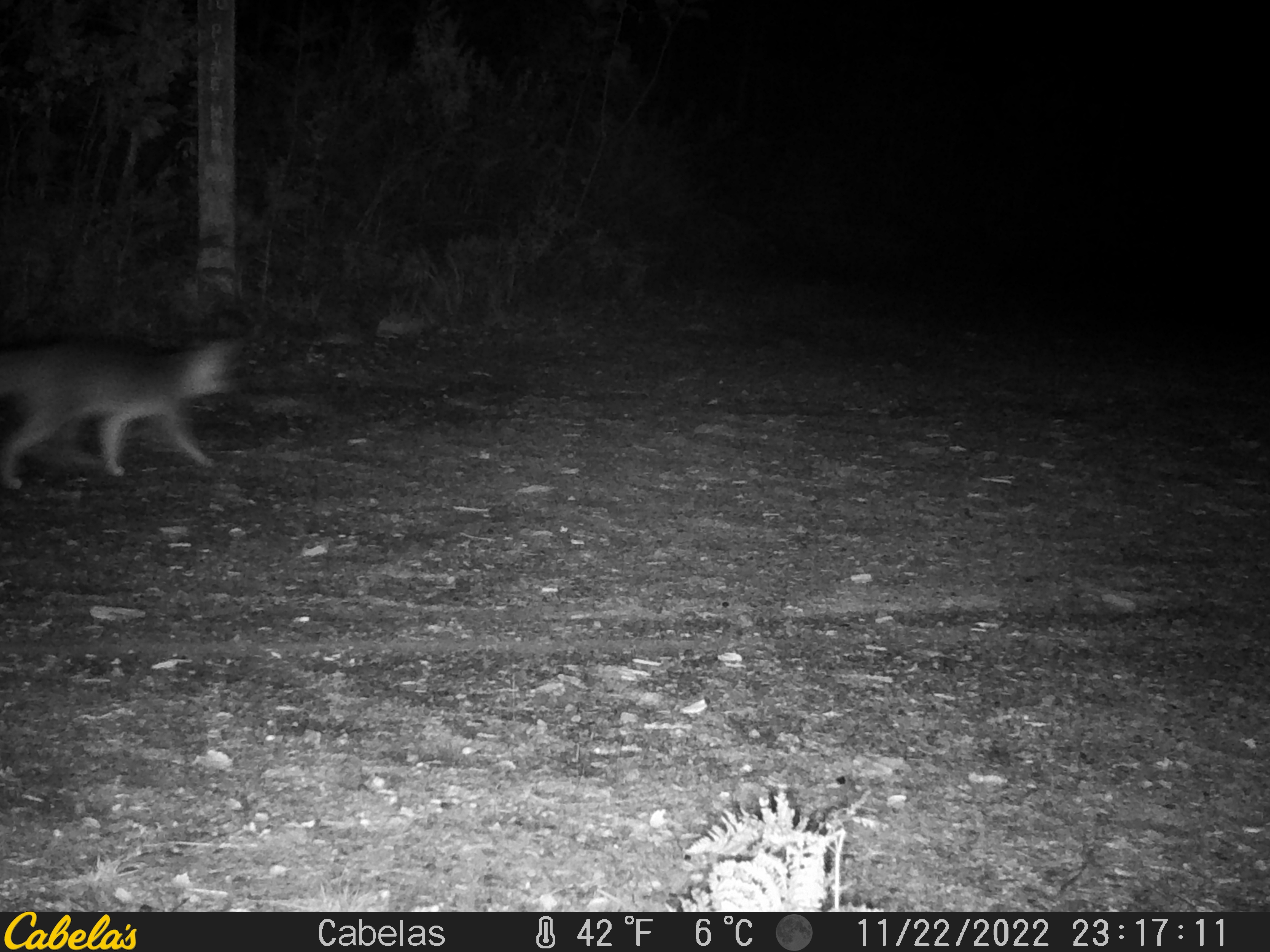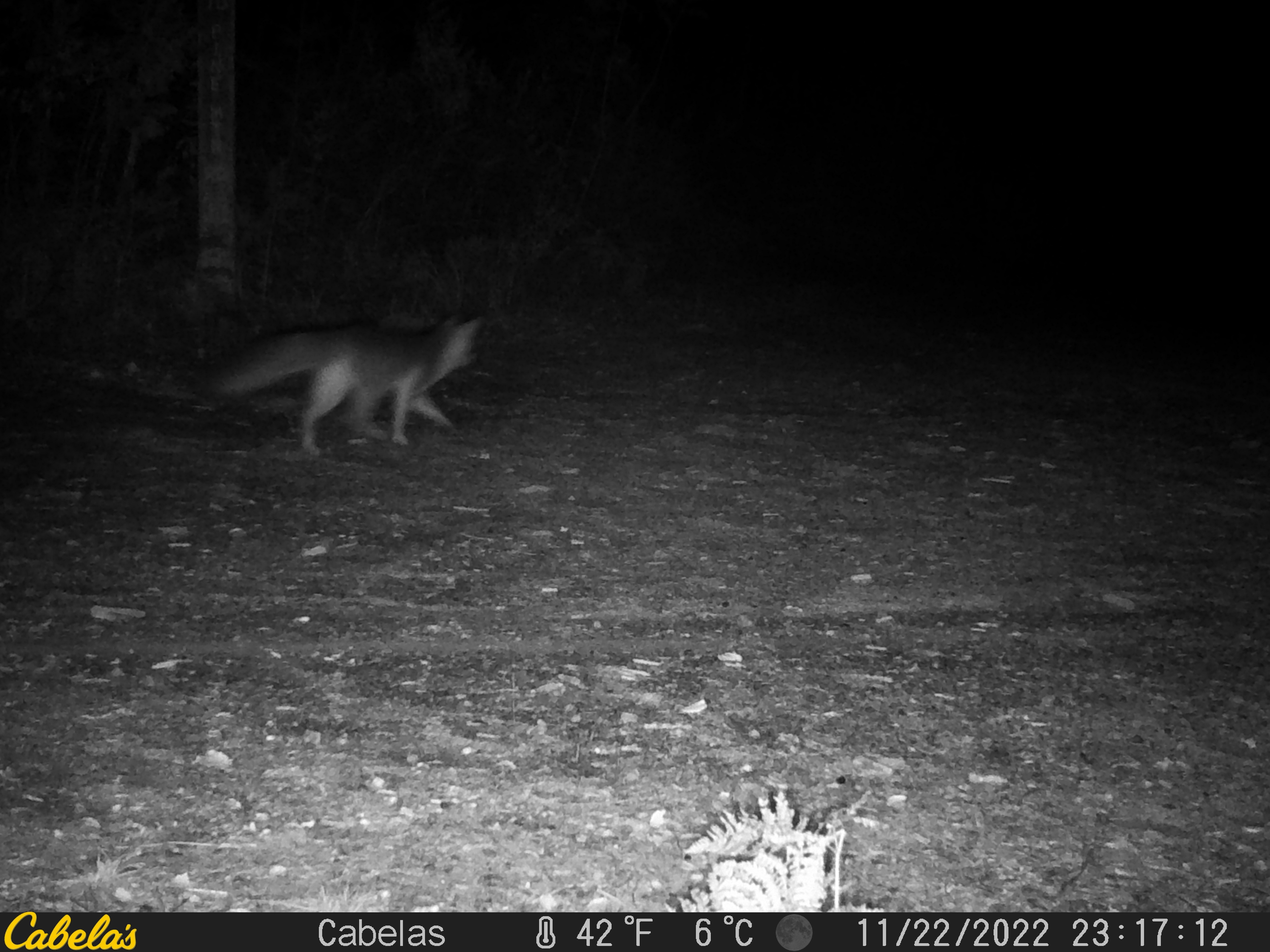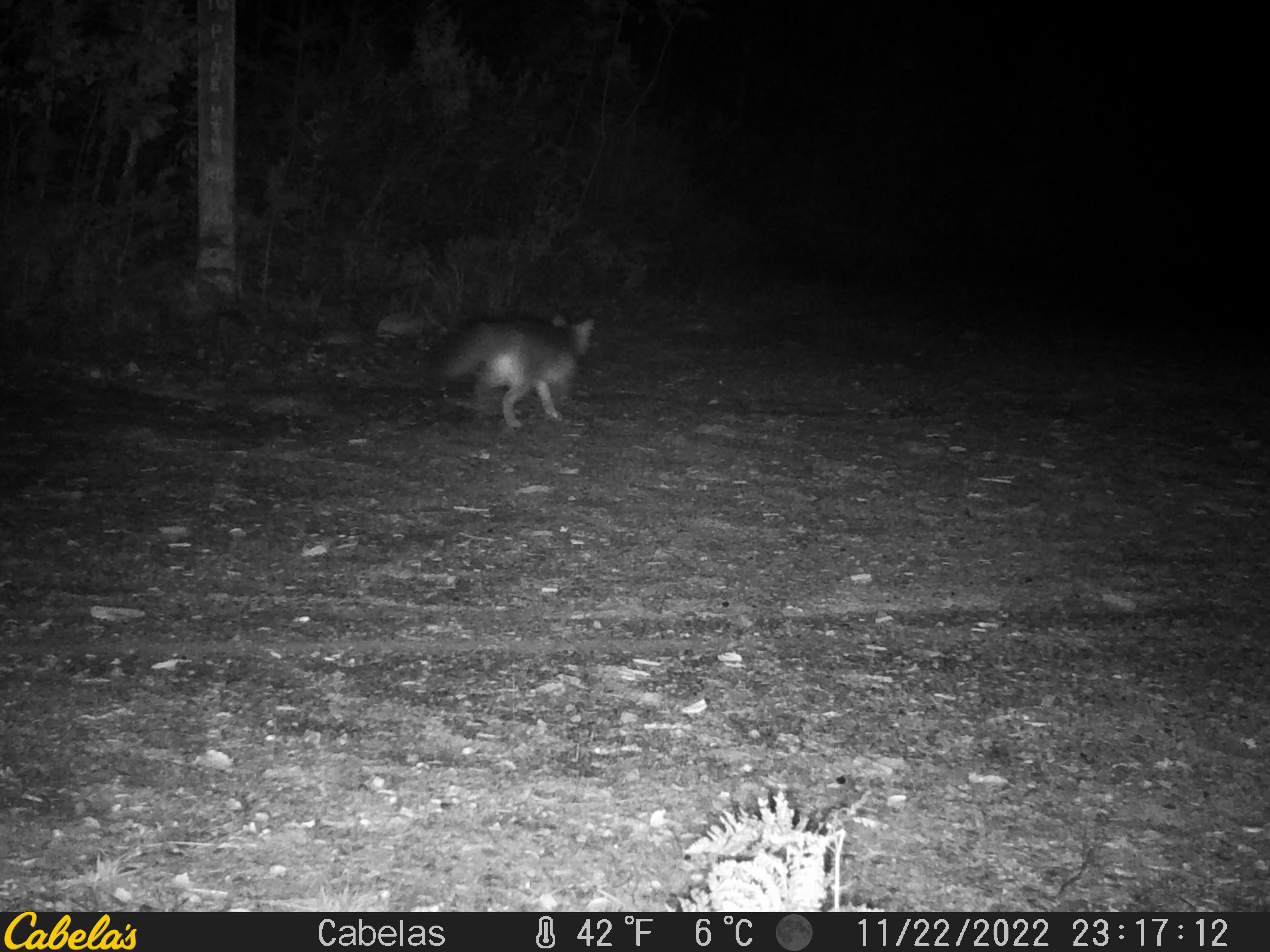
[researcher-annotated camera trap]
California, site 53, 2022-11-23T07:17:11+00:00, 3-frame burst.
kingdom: Animalia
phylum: Chordata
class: Mammalia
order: Carnivora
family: Canidae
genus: Urocyon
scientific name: Urocyon cinereoargenteus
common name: gray fox